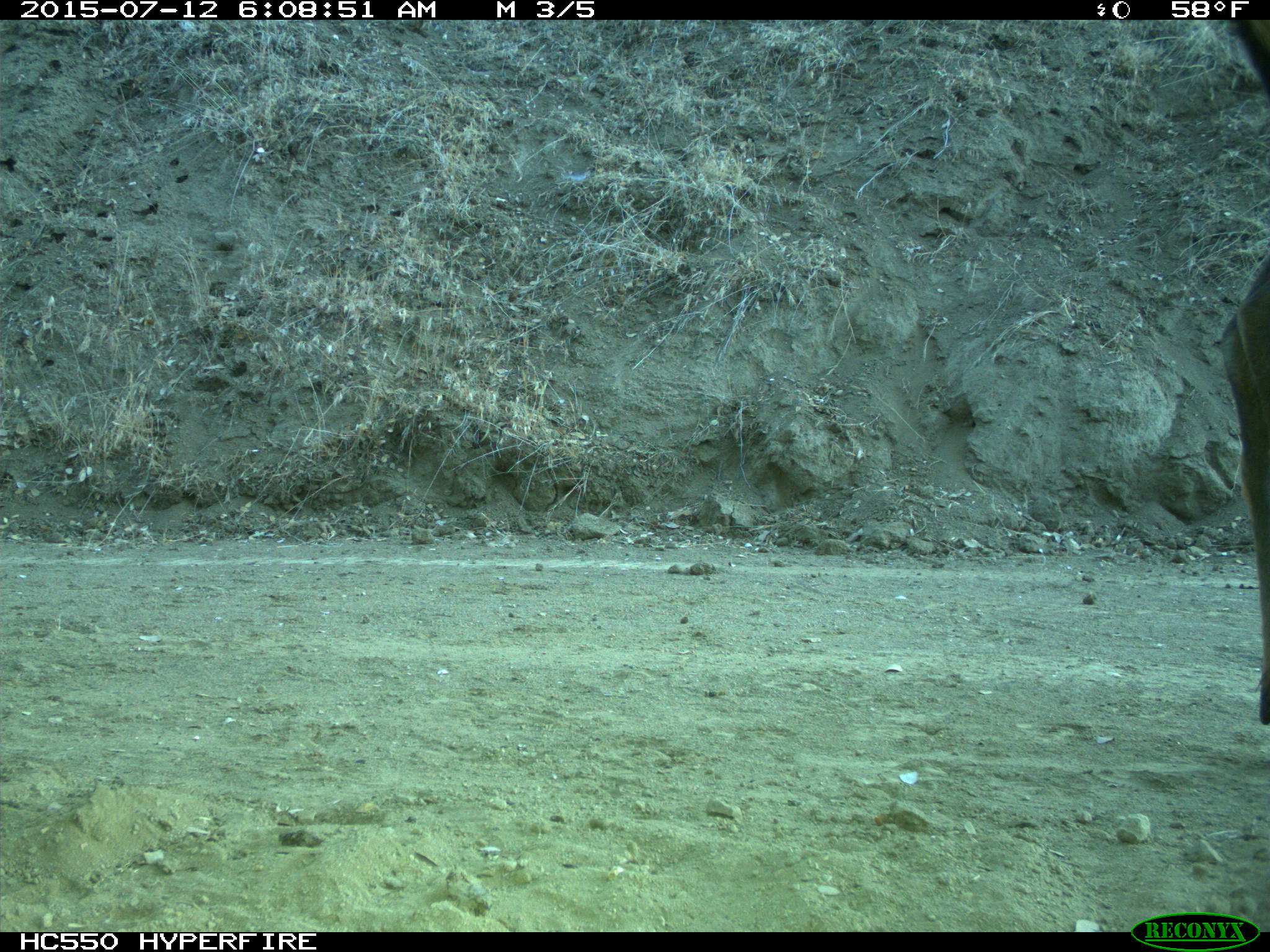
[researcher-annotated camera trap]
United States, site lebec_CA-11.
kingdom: Animalia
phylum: Chordata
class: Mammalia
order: Artiodactyla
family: Cervidae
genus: Cervus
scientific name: Cervus canadensis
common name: elk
Cervus canadensis (elk).